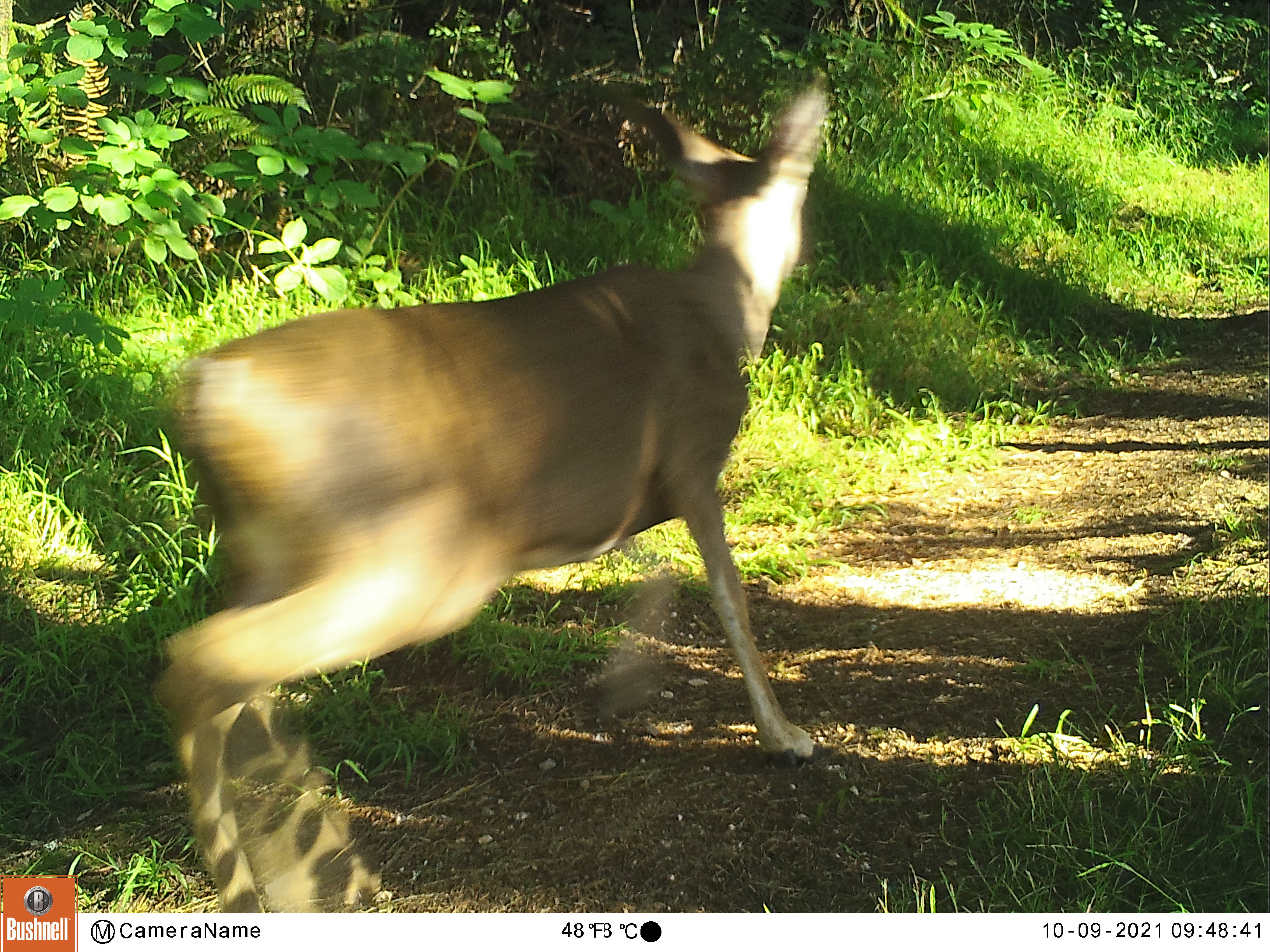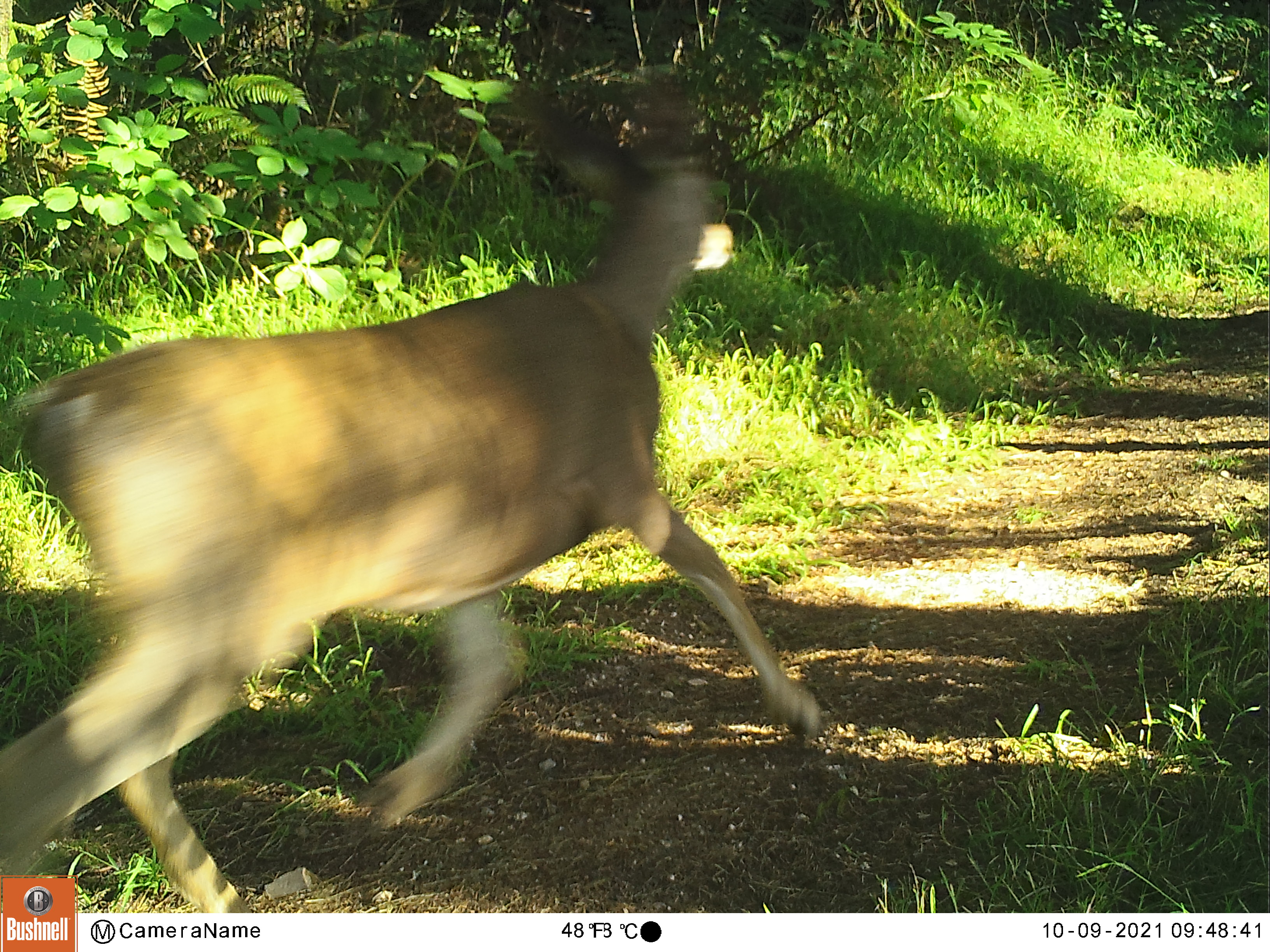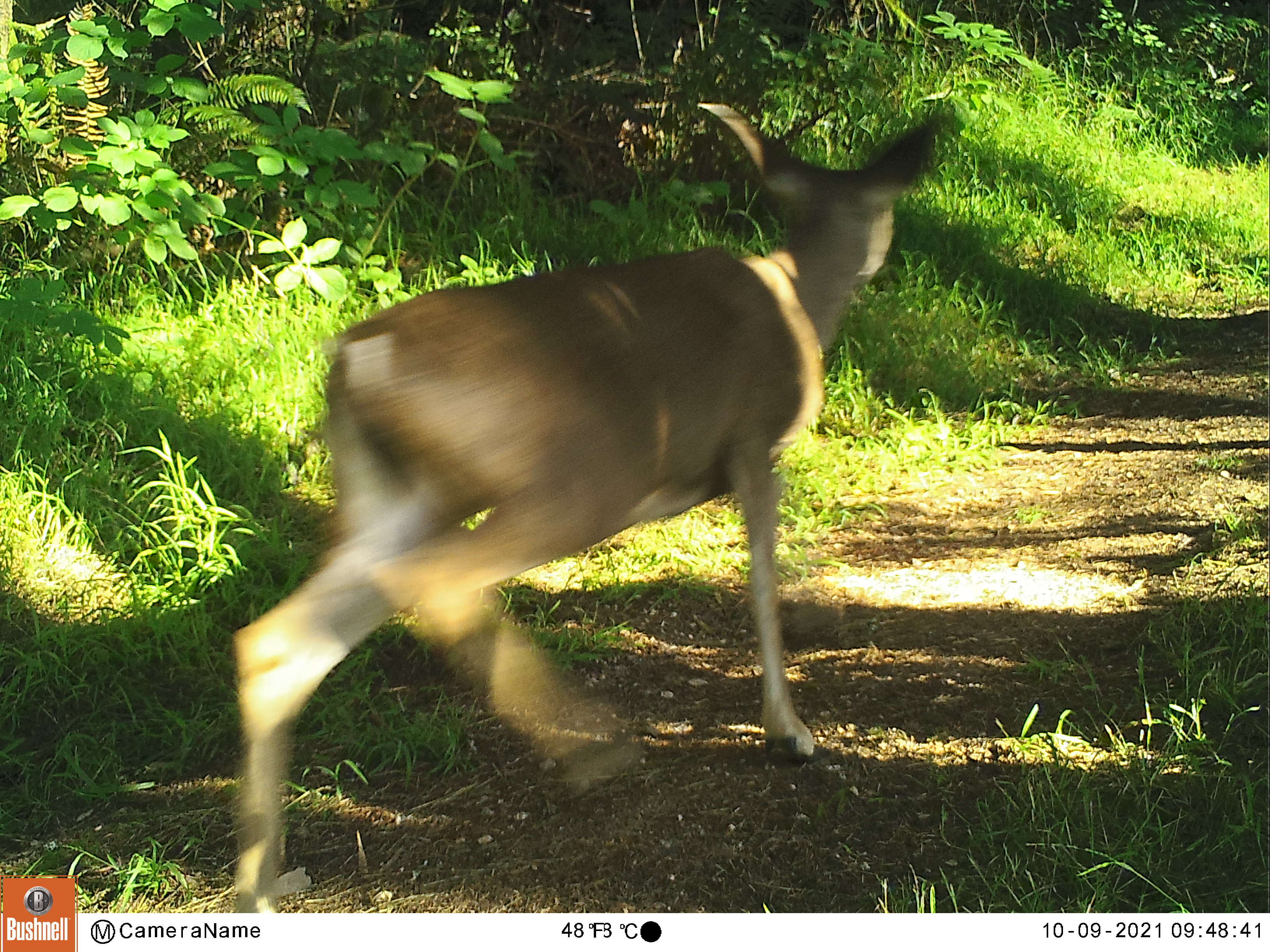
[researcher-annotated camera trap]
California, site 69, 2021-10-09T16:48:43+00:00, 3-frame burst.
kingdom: Animalia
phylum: Chordata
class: Mammalia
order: Artiodactyla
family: Cervidae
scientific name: Cervidae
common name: elk or deer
Elk or deer (Cervidae).